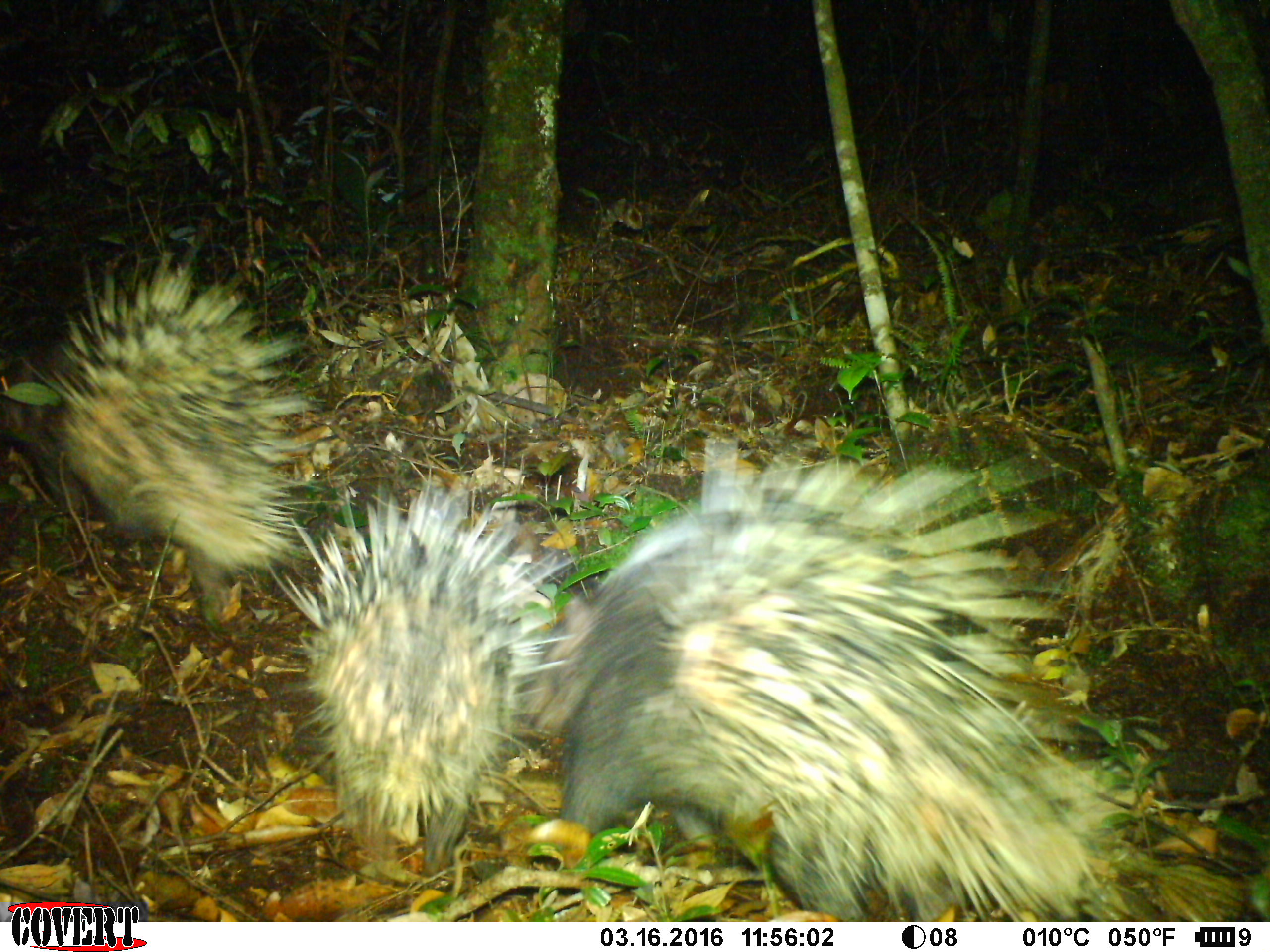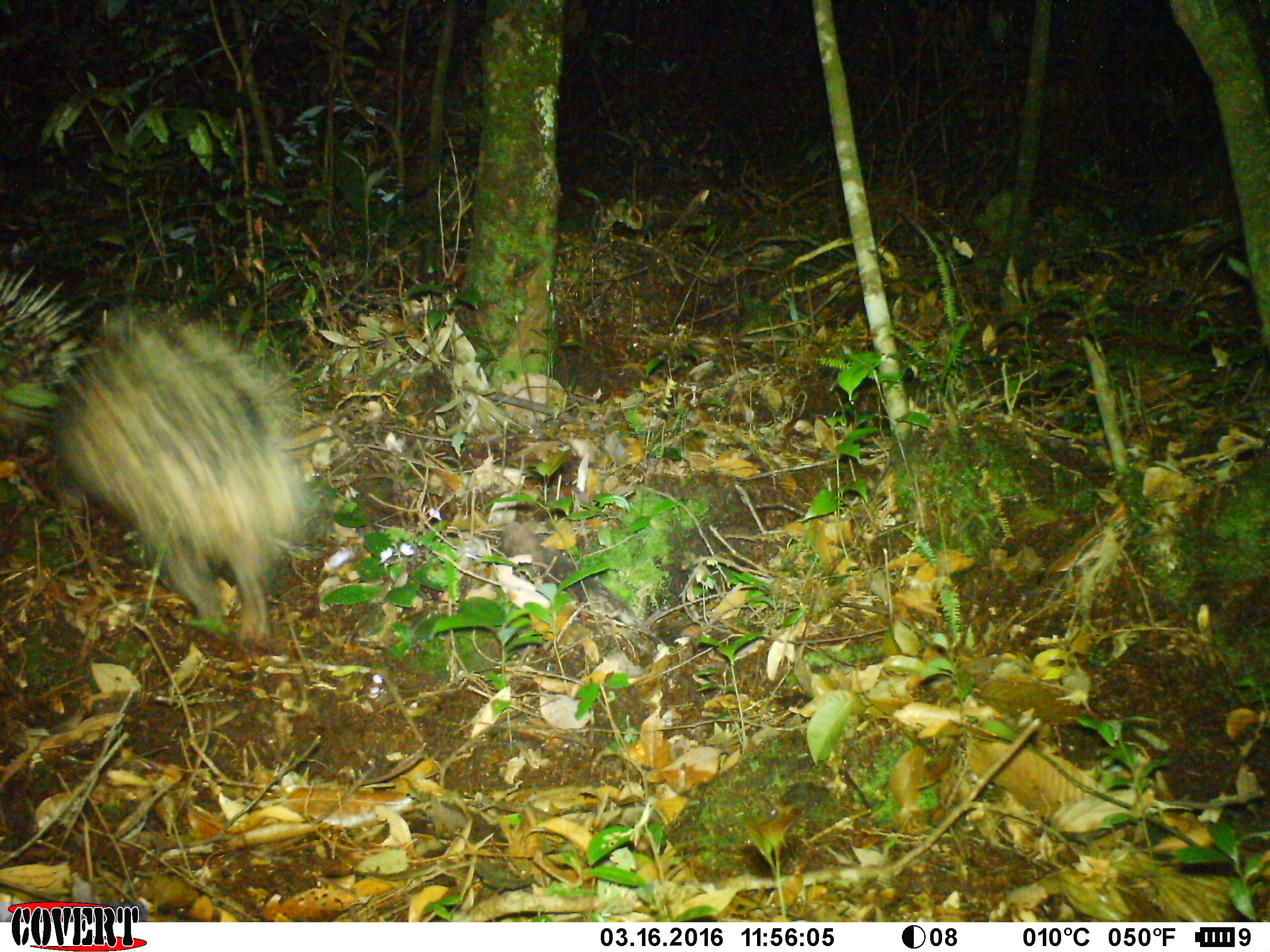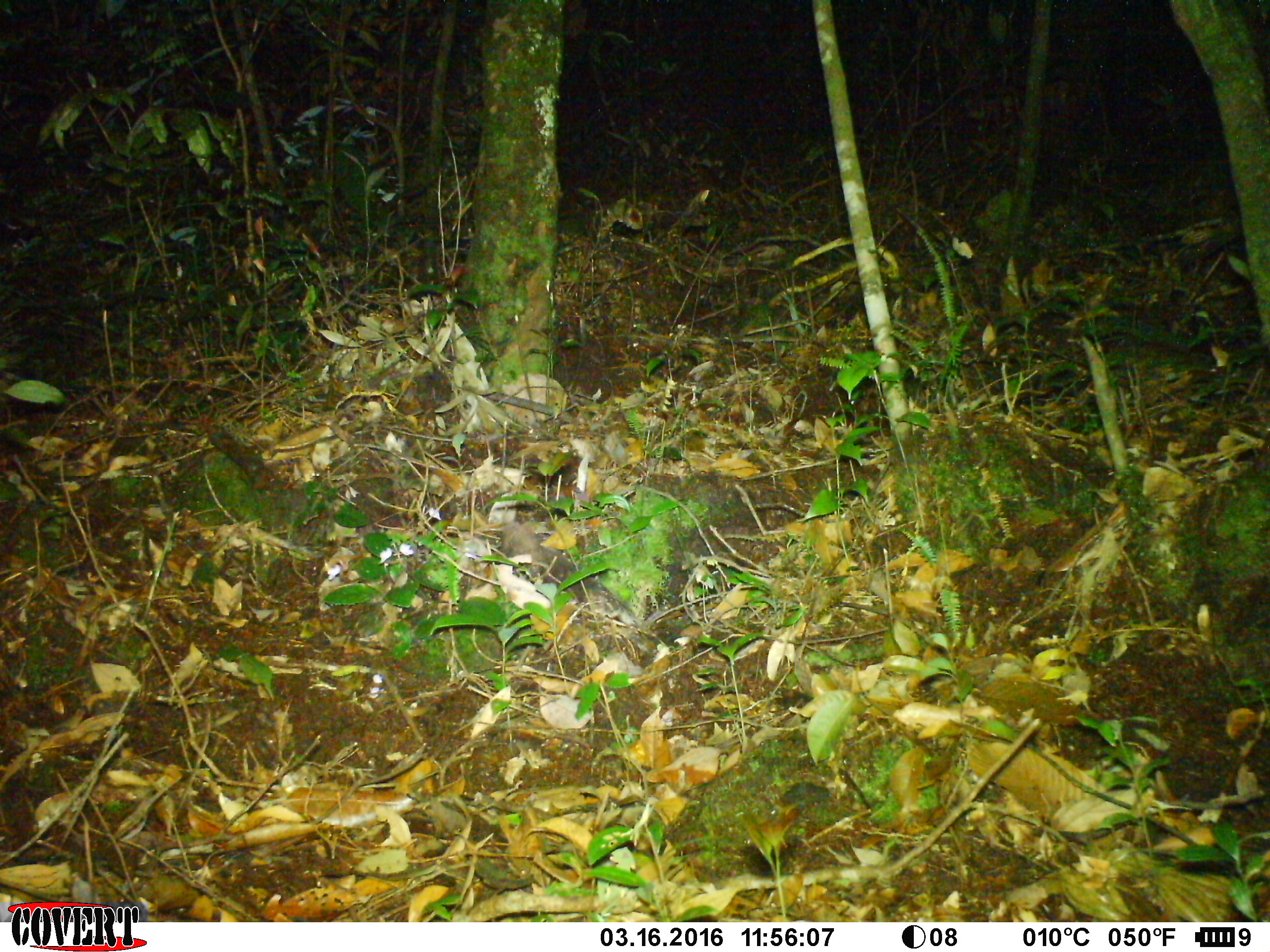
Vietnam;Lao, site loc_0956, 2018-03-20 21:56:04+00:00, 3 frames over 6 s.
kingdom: Animalia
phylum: Chordata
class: Mammalia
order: Rodentia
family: Hystricidae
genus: Hystrix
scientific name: Hystrix brachyura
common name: malayan porcupine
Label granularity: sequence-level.